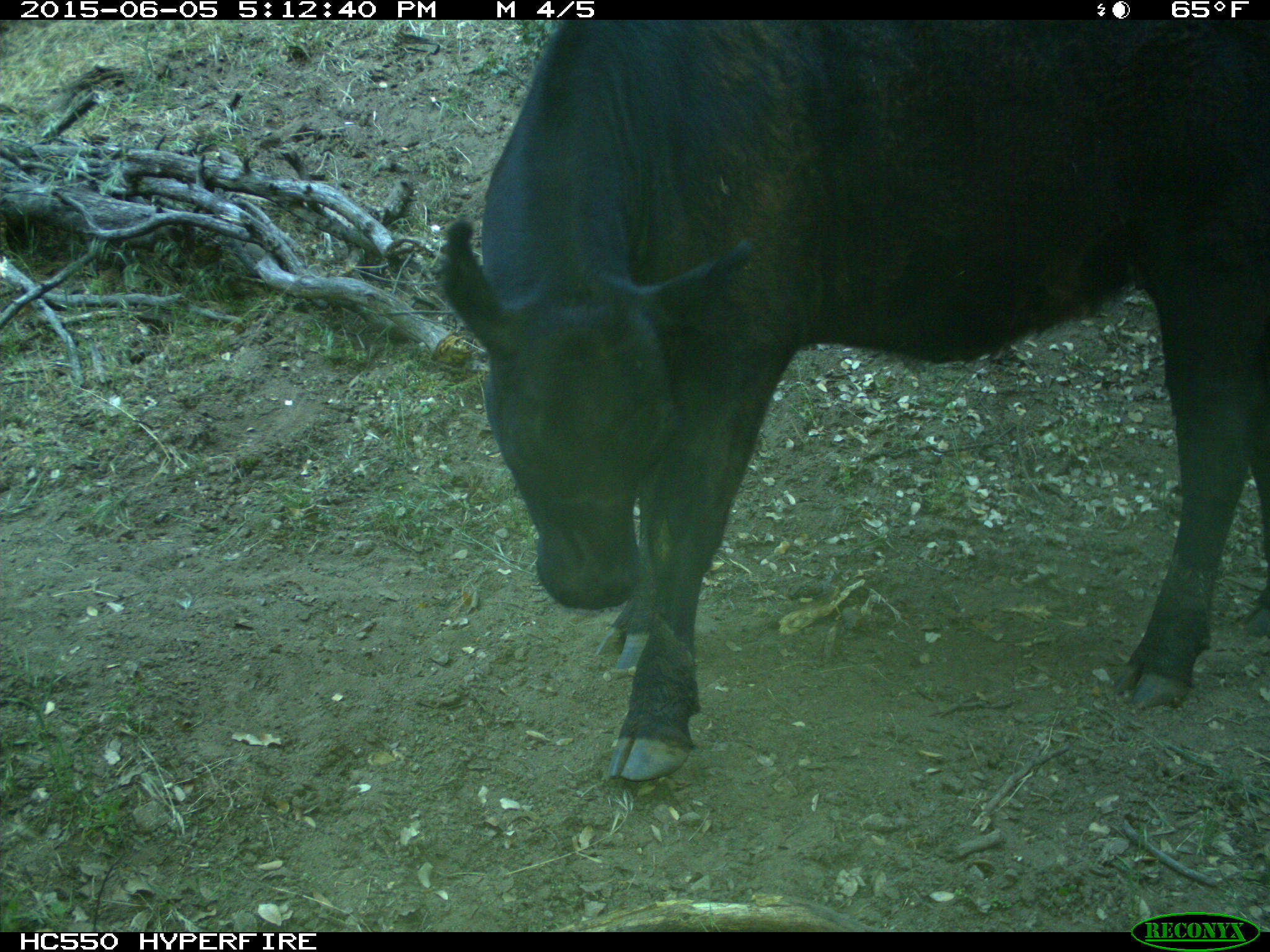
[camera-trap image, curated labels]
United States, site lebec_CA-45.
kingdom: Animalia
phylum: Chordata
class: Mammalia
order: Artiodactyla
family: Bovidae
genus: Bos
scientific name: Bos taurus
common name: domestic cow